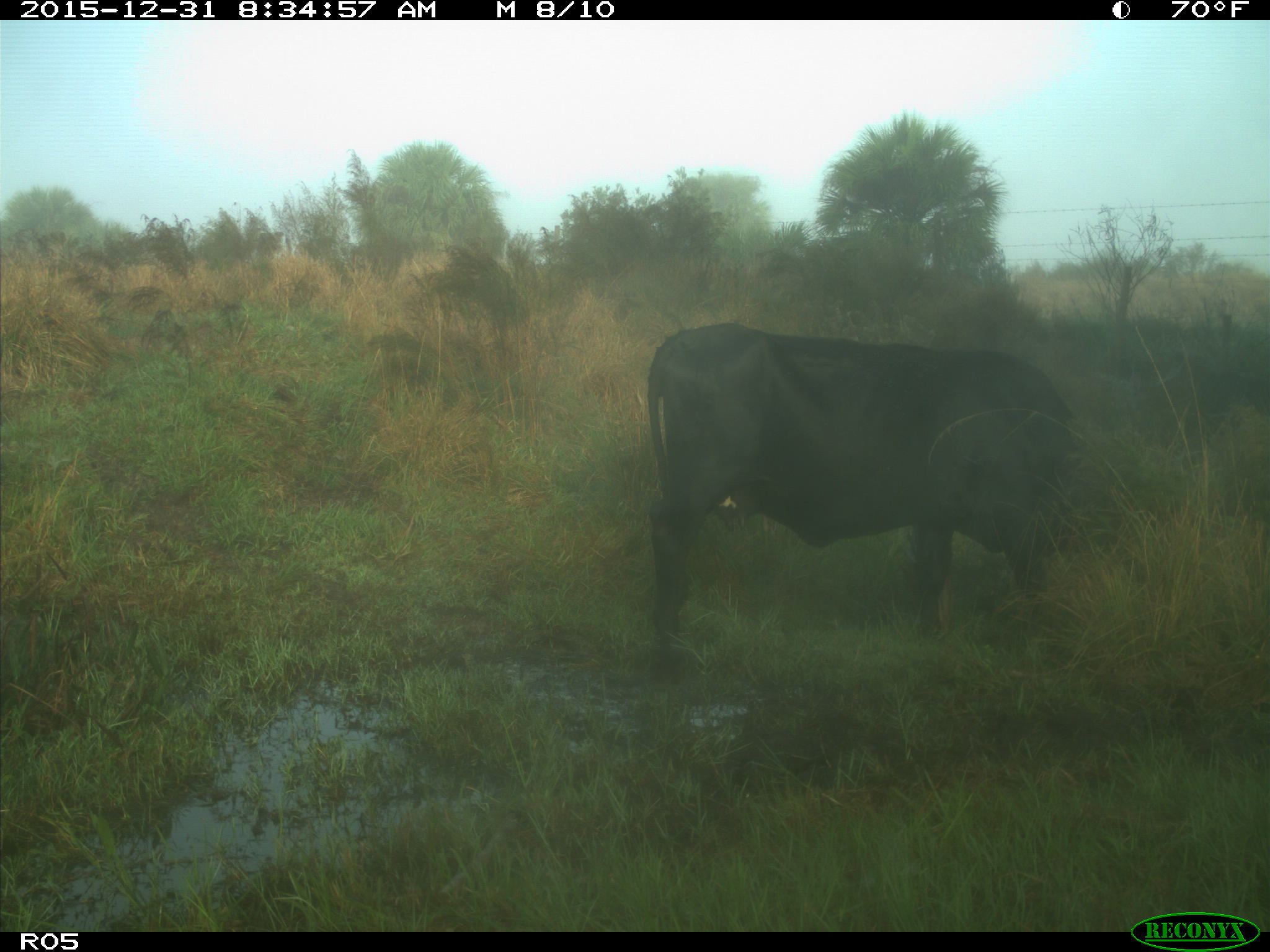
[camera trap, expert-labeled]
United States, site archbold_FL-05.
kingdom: Animalia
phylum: Chordata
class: Mammalia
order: Artiodactyla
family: Bovidae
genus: Bos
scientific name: Bos taurus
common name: domestic cow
Bos taurus (domestic cow).